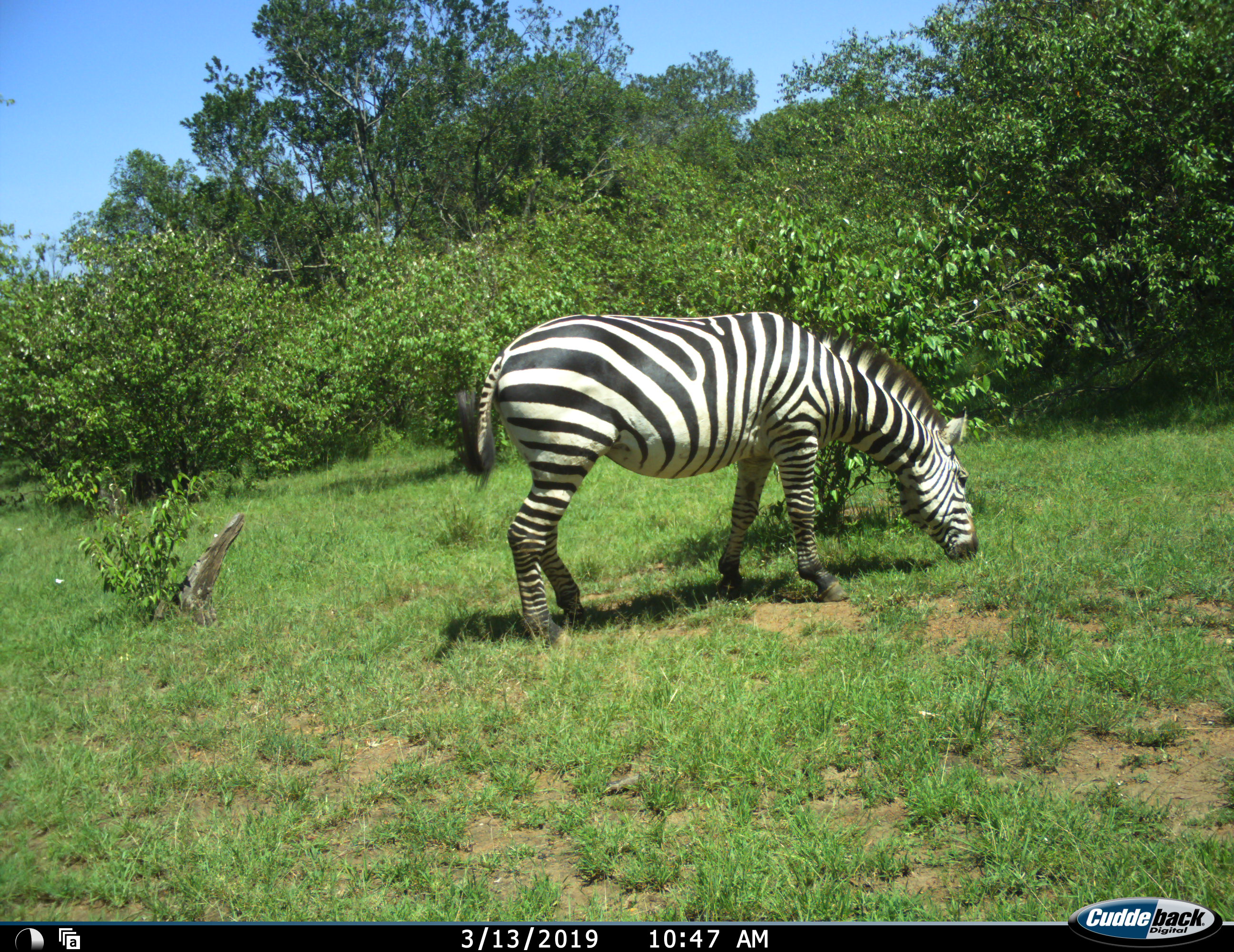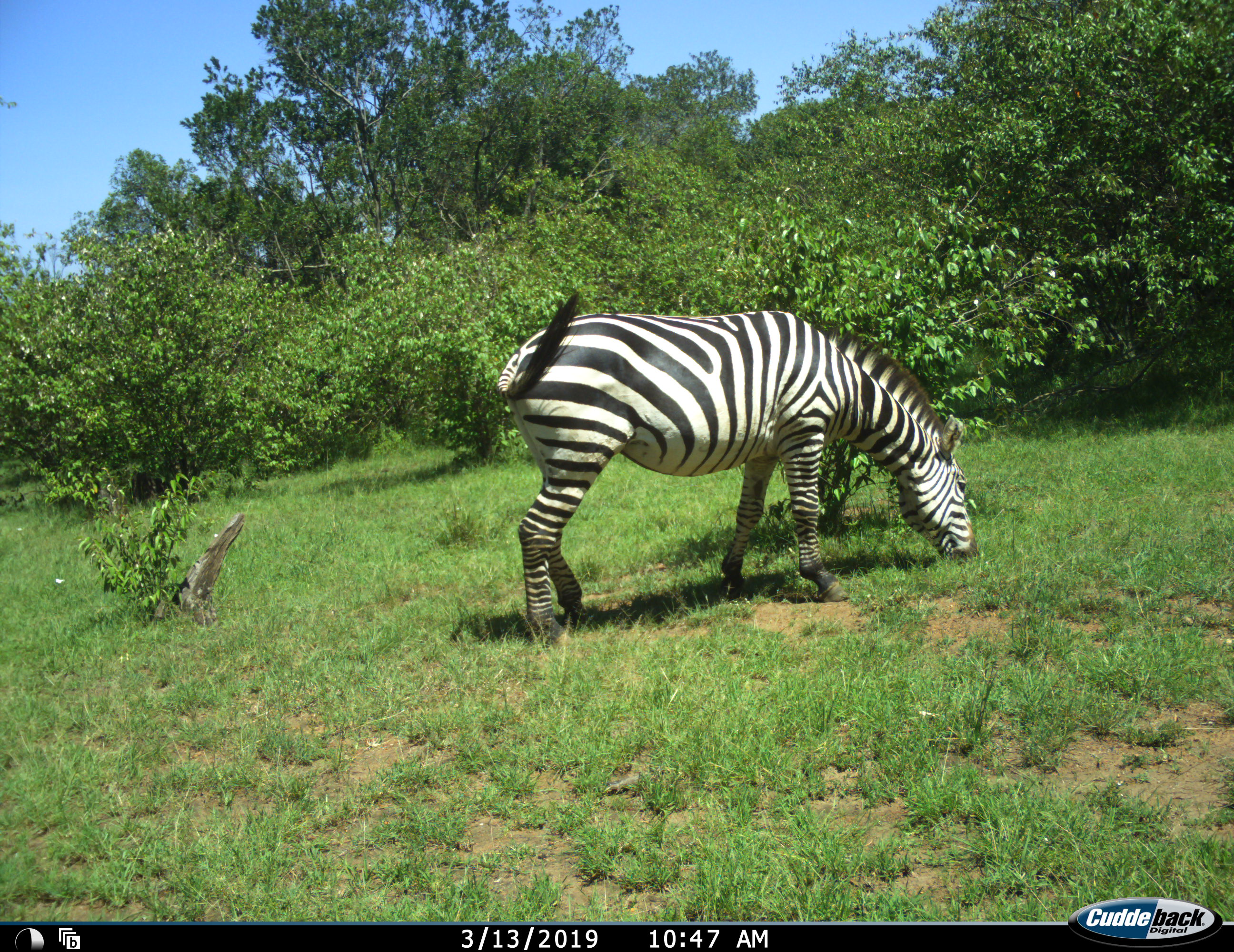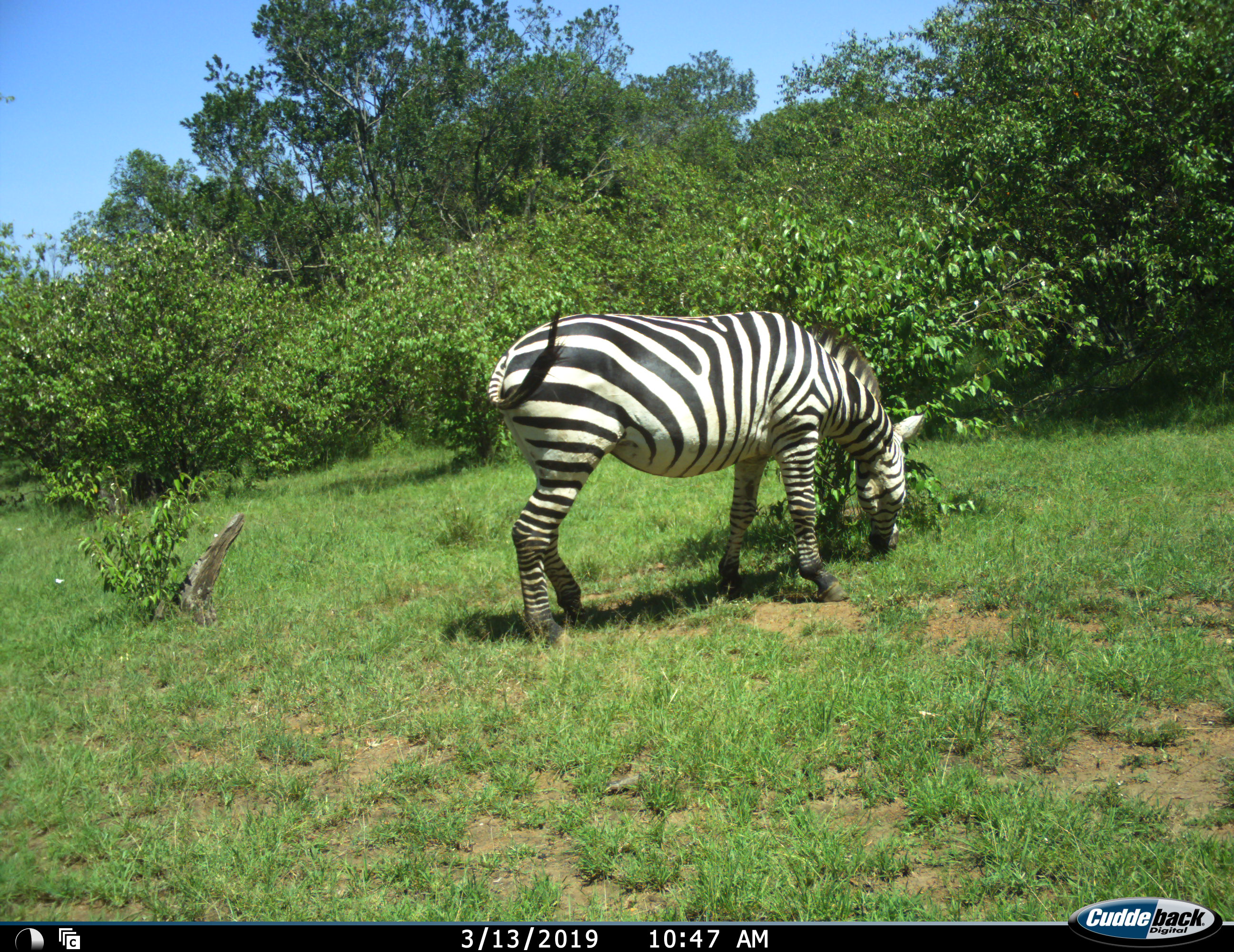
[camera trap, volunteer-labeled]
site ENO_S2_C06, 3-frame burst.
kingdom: Animalia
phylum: Chordata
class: Mammalia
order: Perissodactyla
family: Equidae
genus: Equus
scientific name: Equus quagga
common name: plains zebra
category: zebraplains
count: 1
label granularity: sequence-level